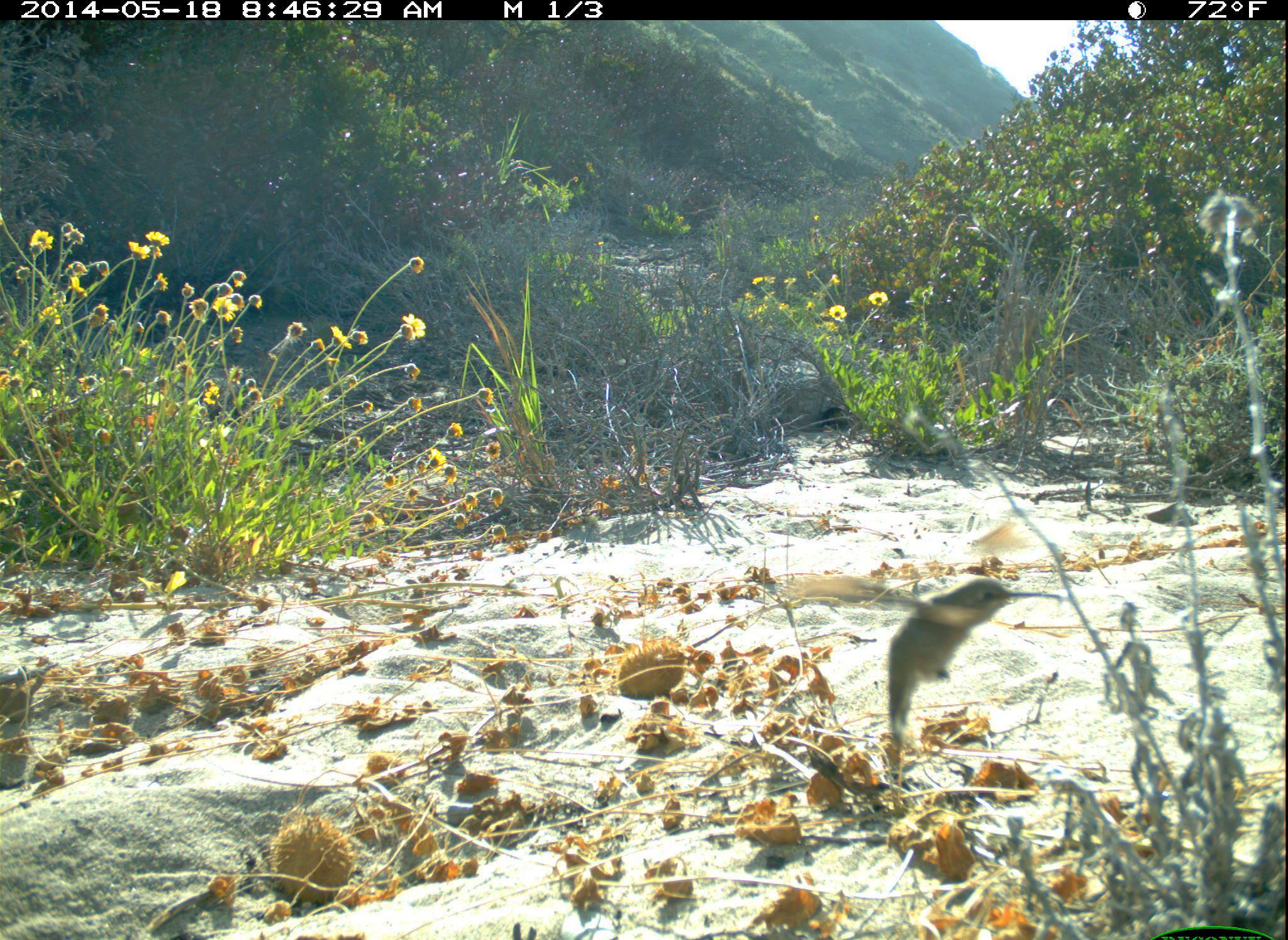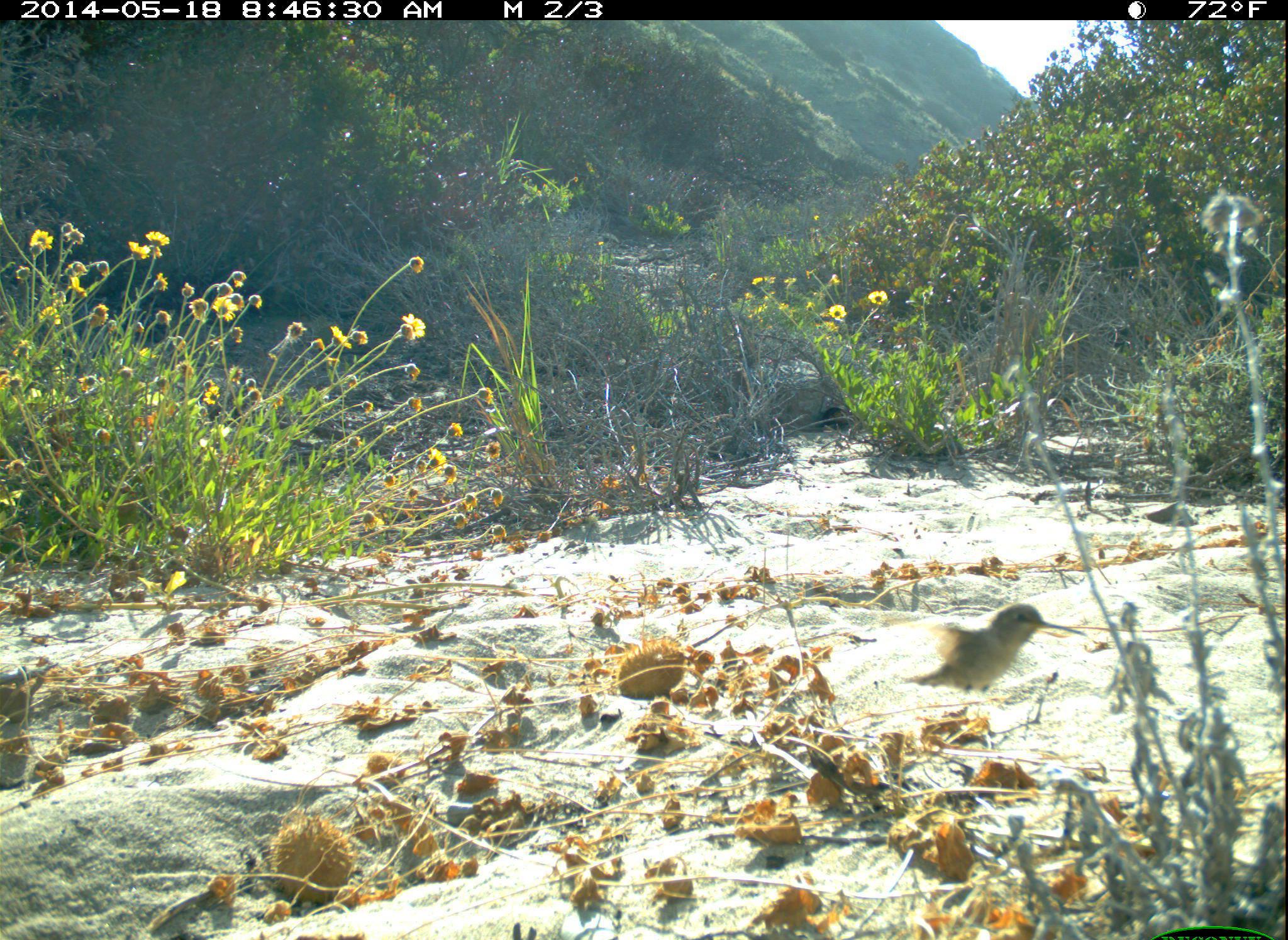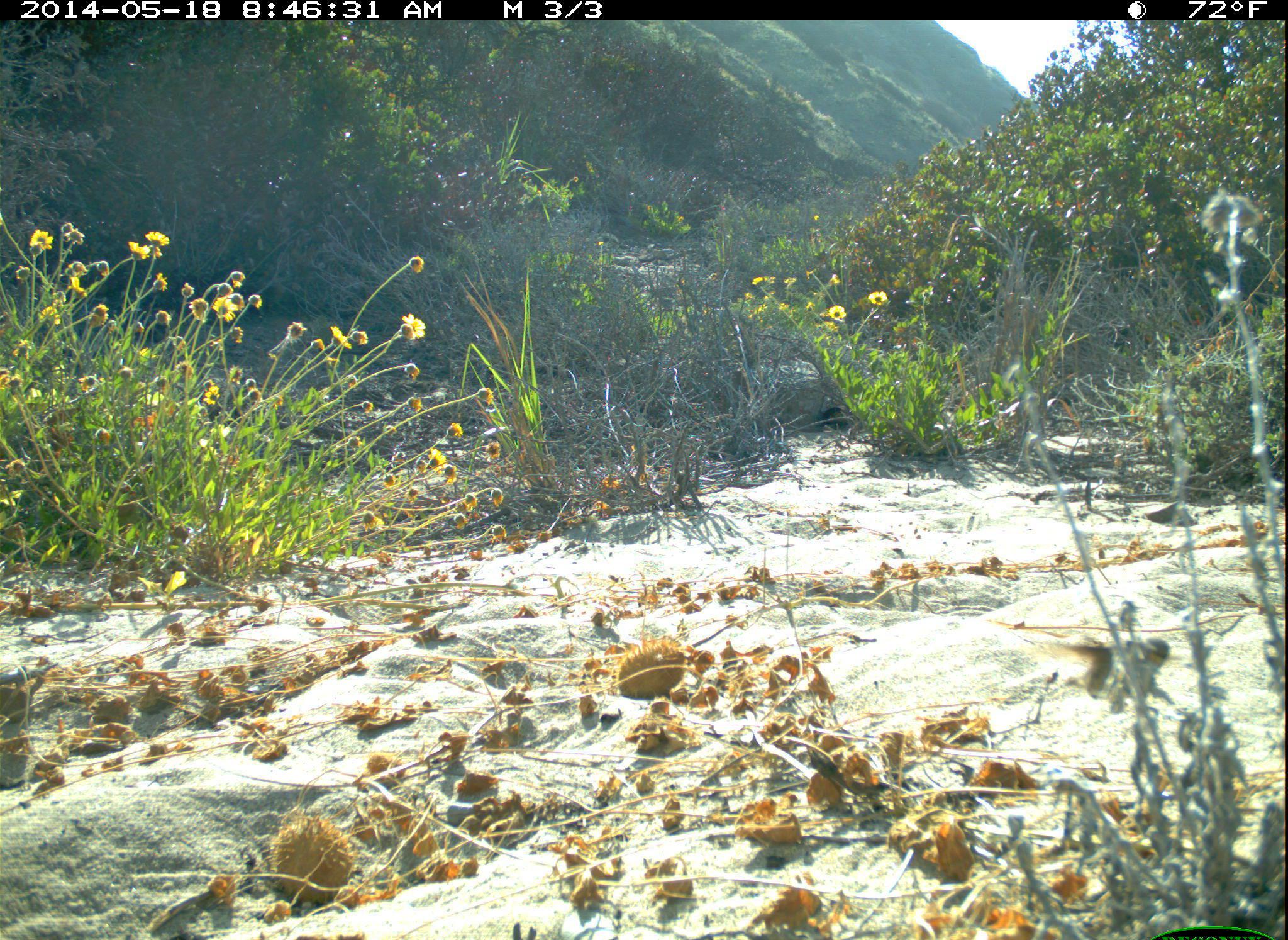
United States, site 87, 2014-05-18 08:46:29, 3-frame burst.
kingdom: Animalia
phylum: Chordata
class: Aves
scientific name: Aves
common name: bird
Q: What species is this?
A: Bird (Aves).